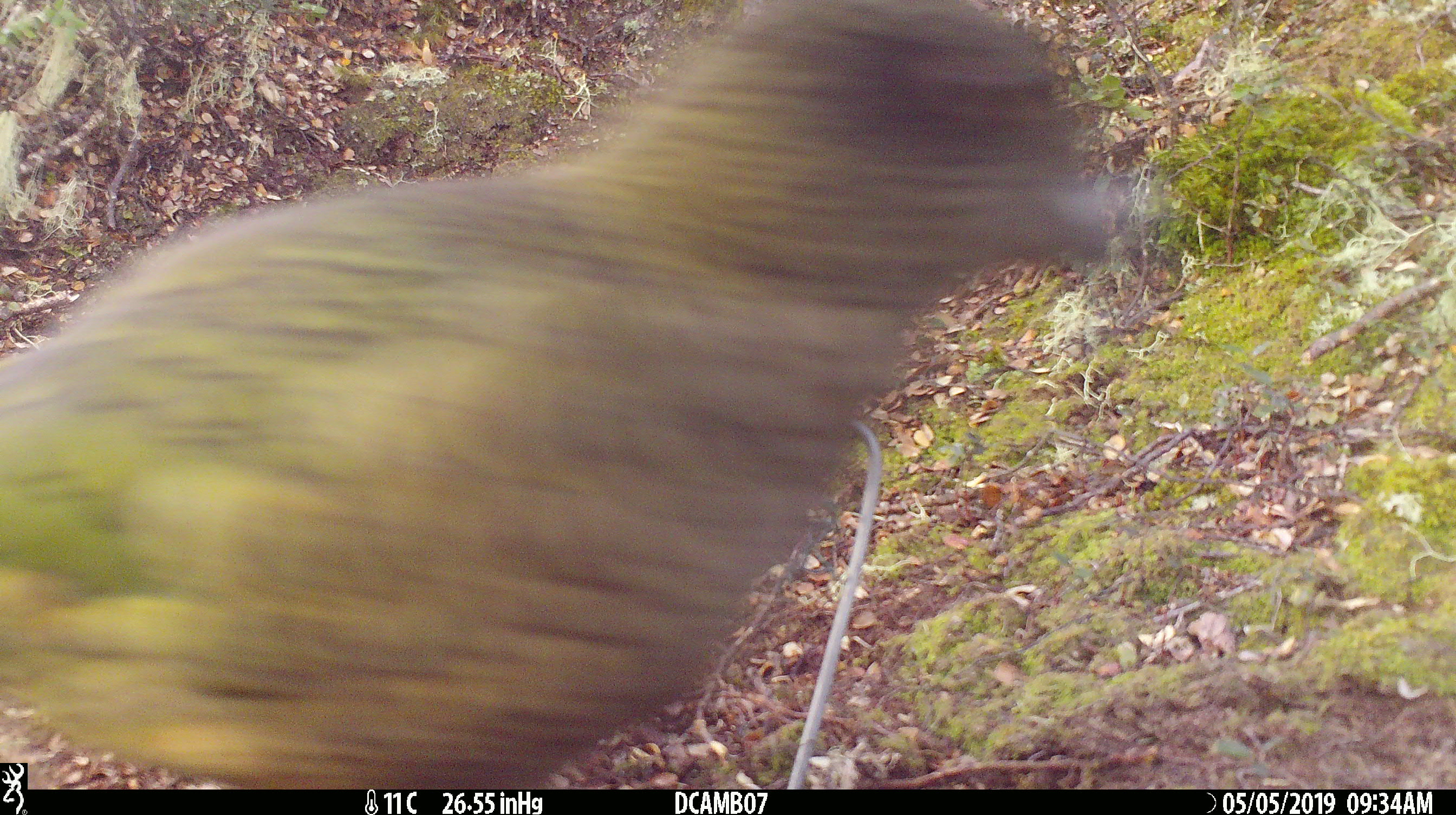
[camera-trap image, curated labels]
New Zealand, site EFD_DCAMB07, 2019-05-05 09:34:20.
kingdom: Animalia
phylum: Chordata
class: Aves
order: Psittaciformes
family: Strigopidae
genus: Nestor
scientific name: Nestor notabilis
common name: kea